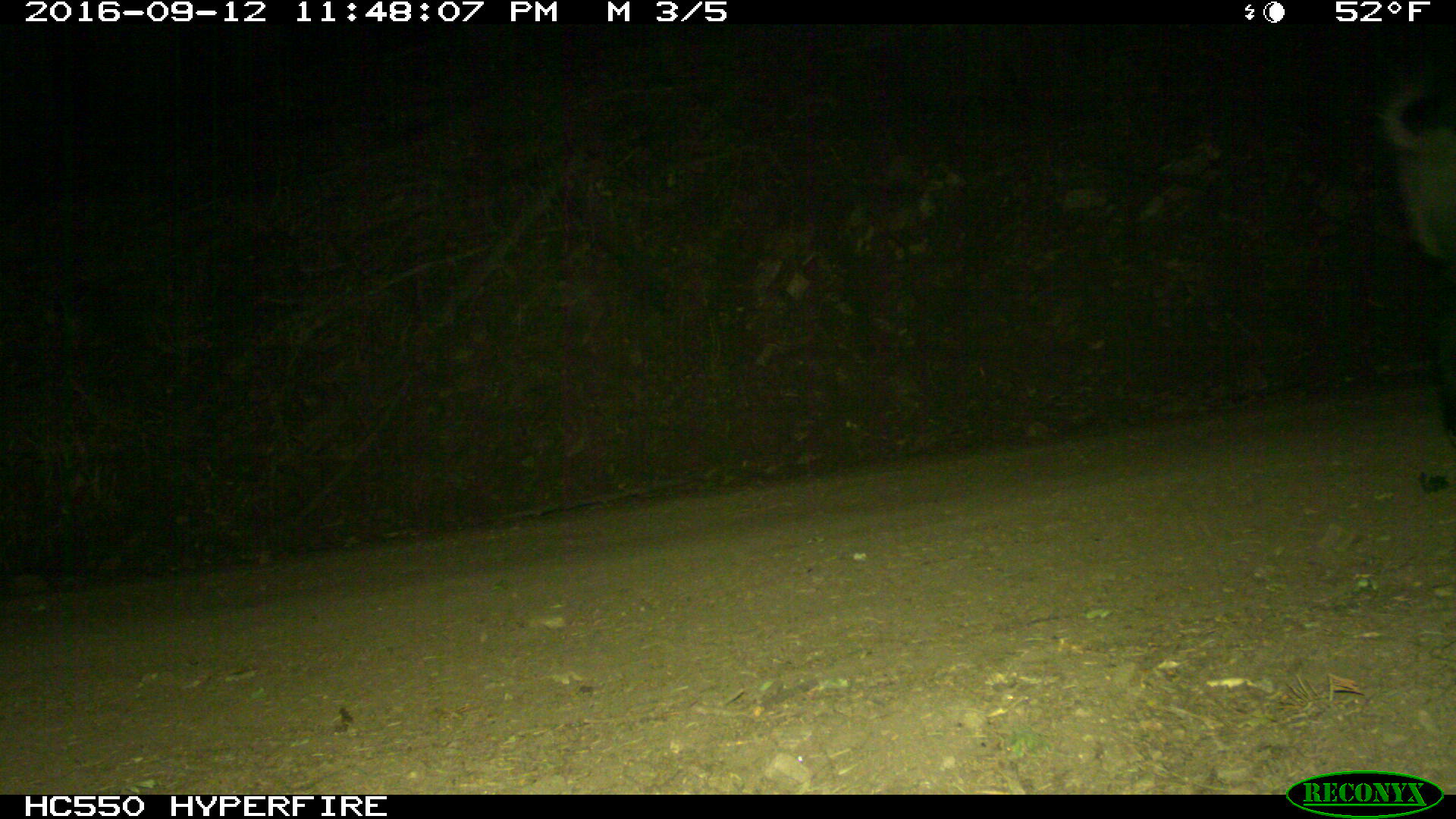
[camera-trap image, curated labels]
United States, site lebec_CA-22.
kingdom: Animalia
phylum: Chordata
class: Mammalia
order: Artiodactyla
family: Suidae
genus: Sus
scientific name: Sus scrofa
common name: wild boar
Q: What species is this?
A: Sus scrofa (wild boar).